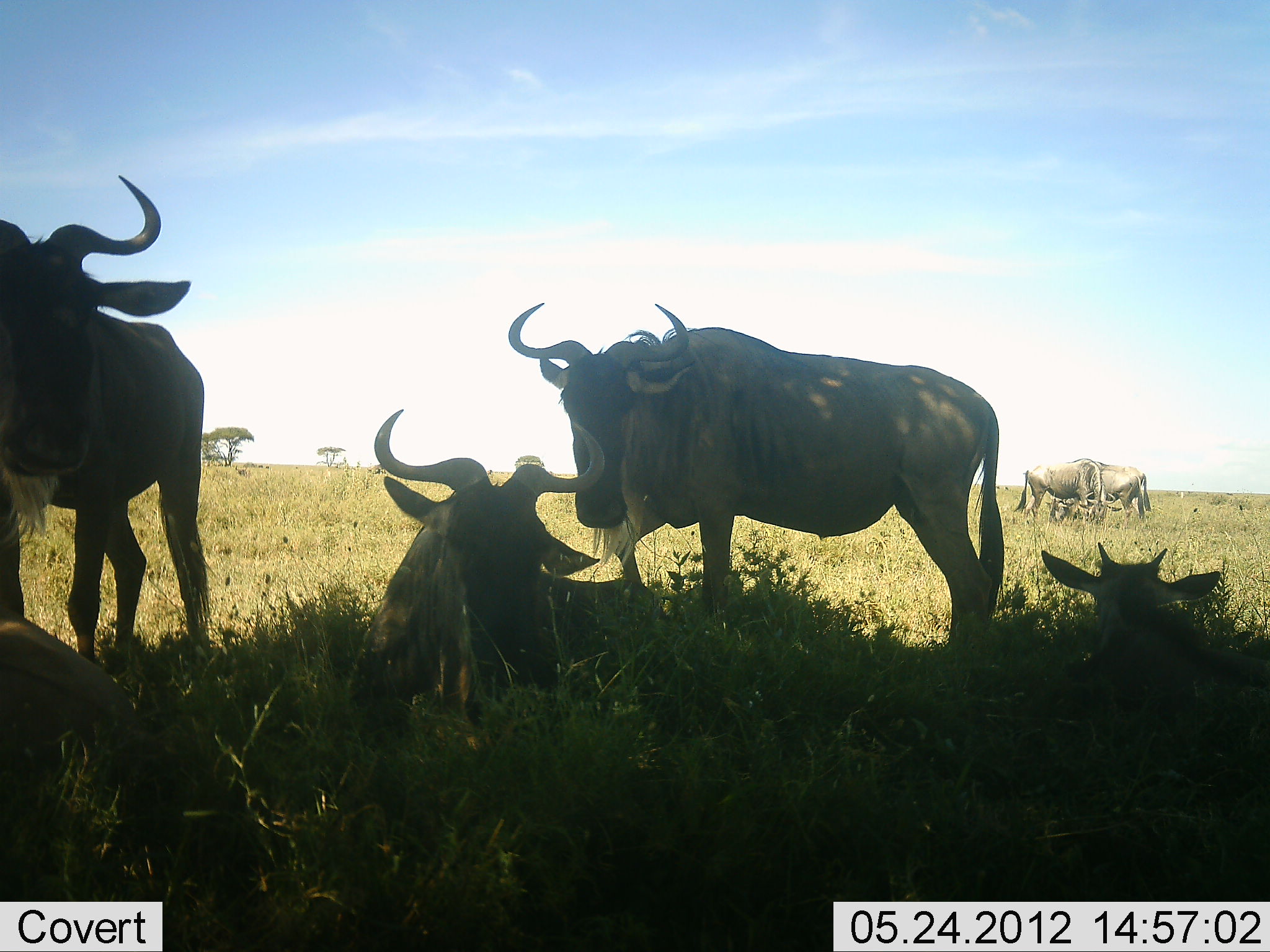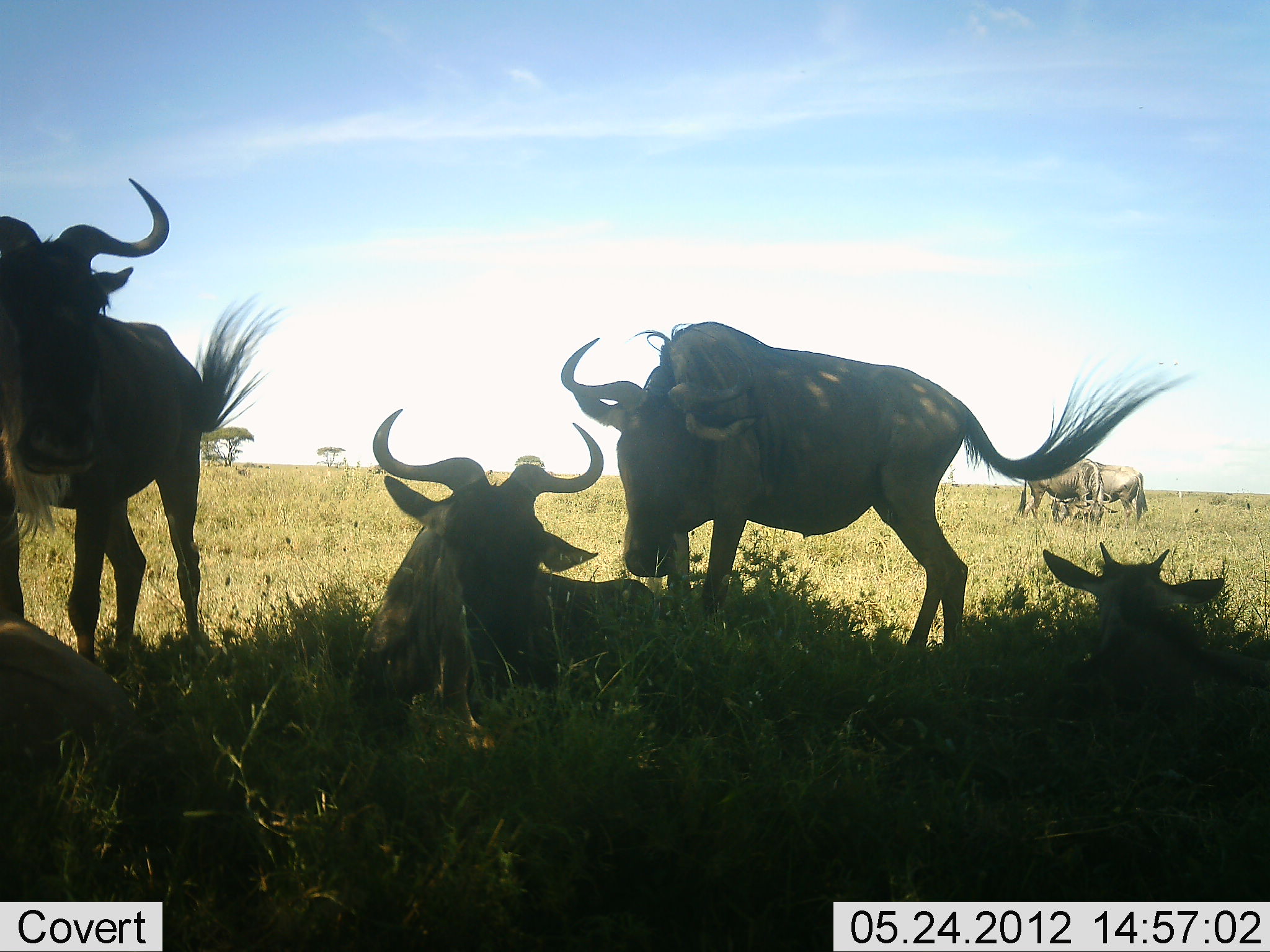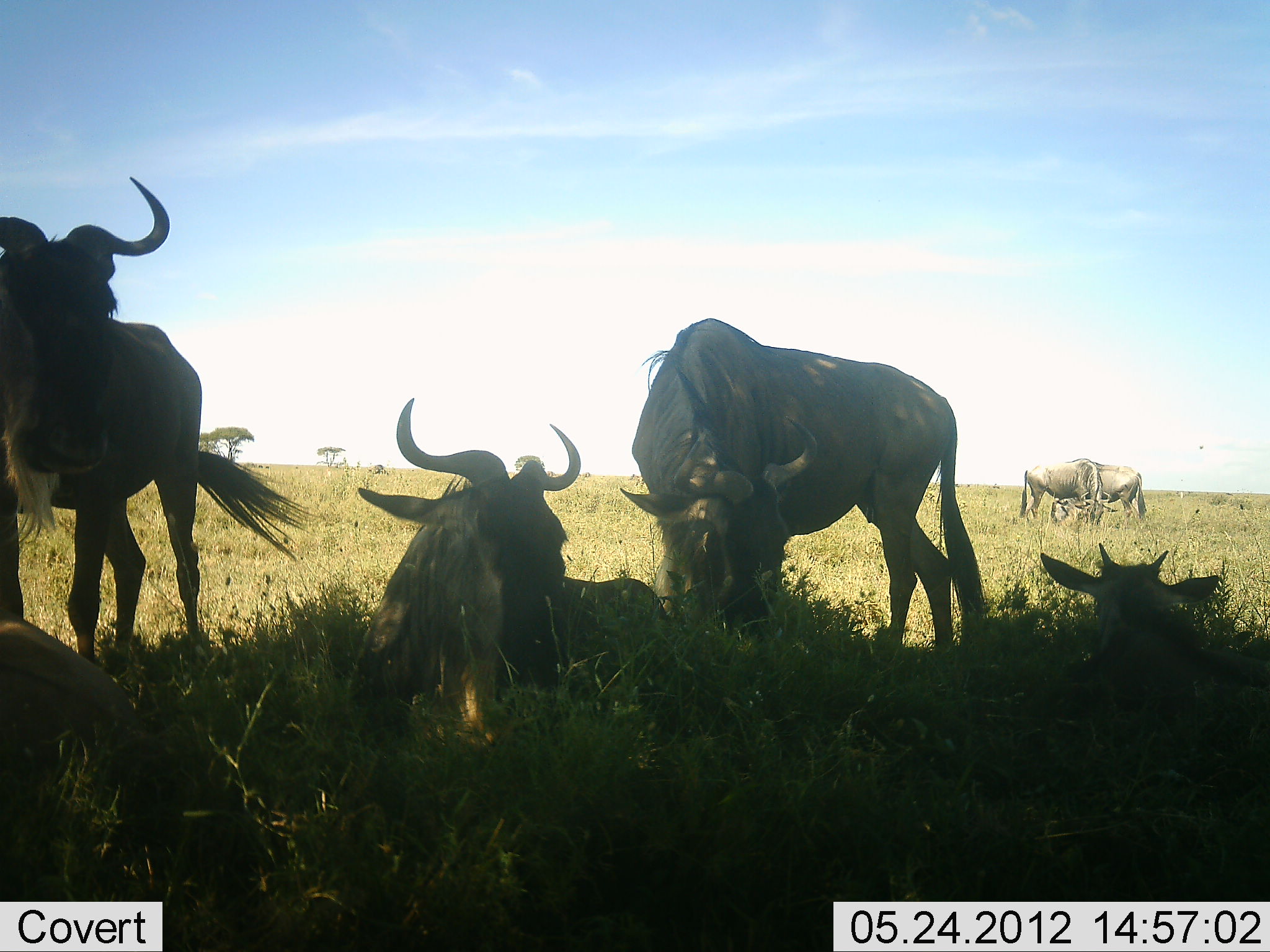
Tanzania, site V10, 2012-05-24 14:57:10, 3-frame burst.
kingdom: Animalia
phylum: Chordata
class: Mammalia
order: Artiodactyla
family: Bovidae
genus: Connochaetes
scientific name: Connochaetes taurinus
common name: blue wildebeest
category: wildebeest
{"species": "wildebeest (blue wildebeest) (Connochaetes taurinus)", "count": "7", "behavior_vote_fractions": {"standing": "90%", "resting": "100%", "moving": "0%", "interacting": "10%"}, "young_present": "20%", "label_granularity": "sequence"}